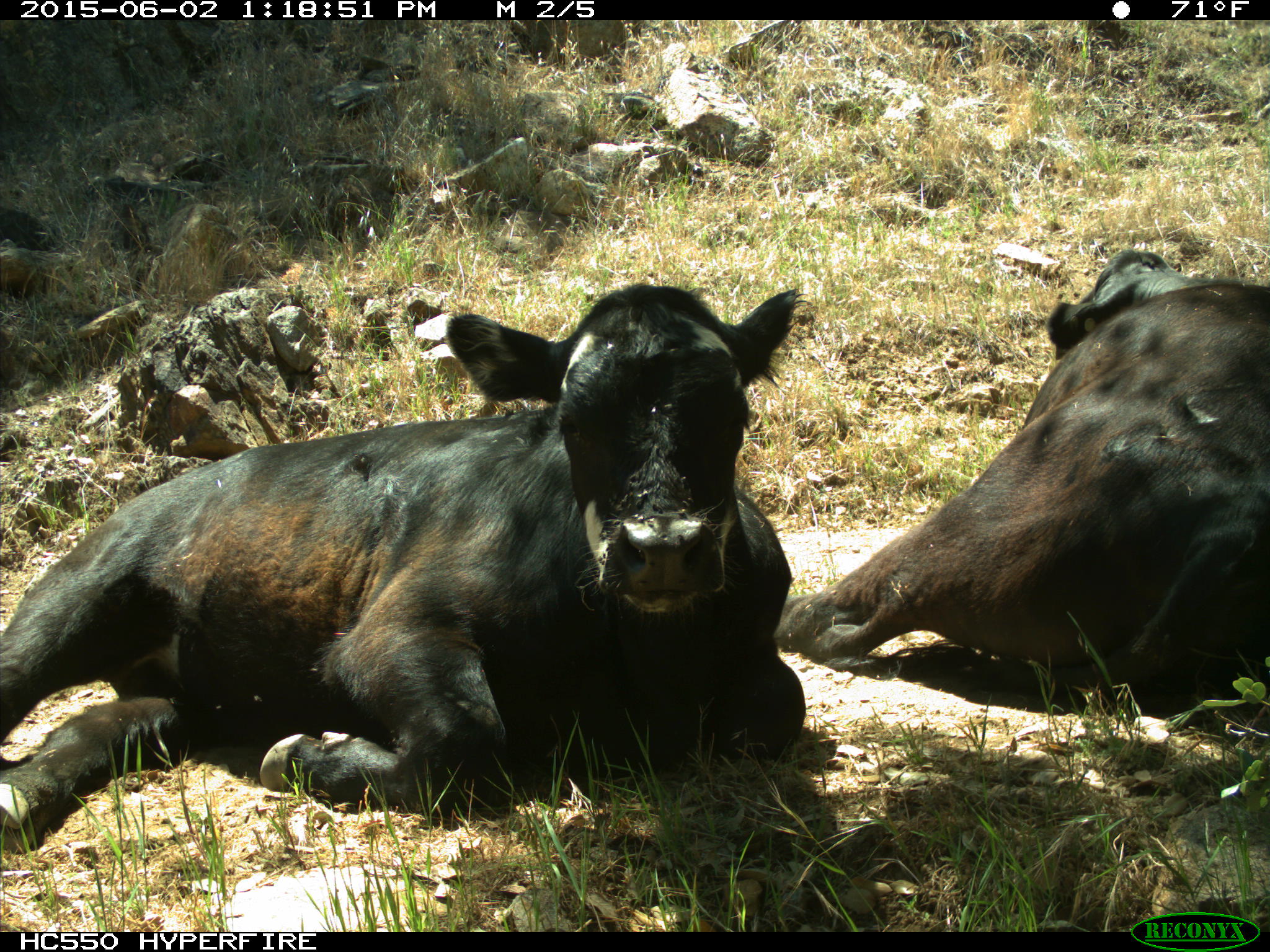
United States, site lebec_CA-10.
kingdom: Animalia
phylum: Chordata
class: Mammalia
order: Artiodactyla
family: Bovidae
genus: Bos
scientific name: Bos taurus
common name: domestic cow